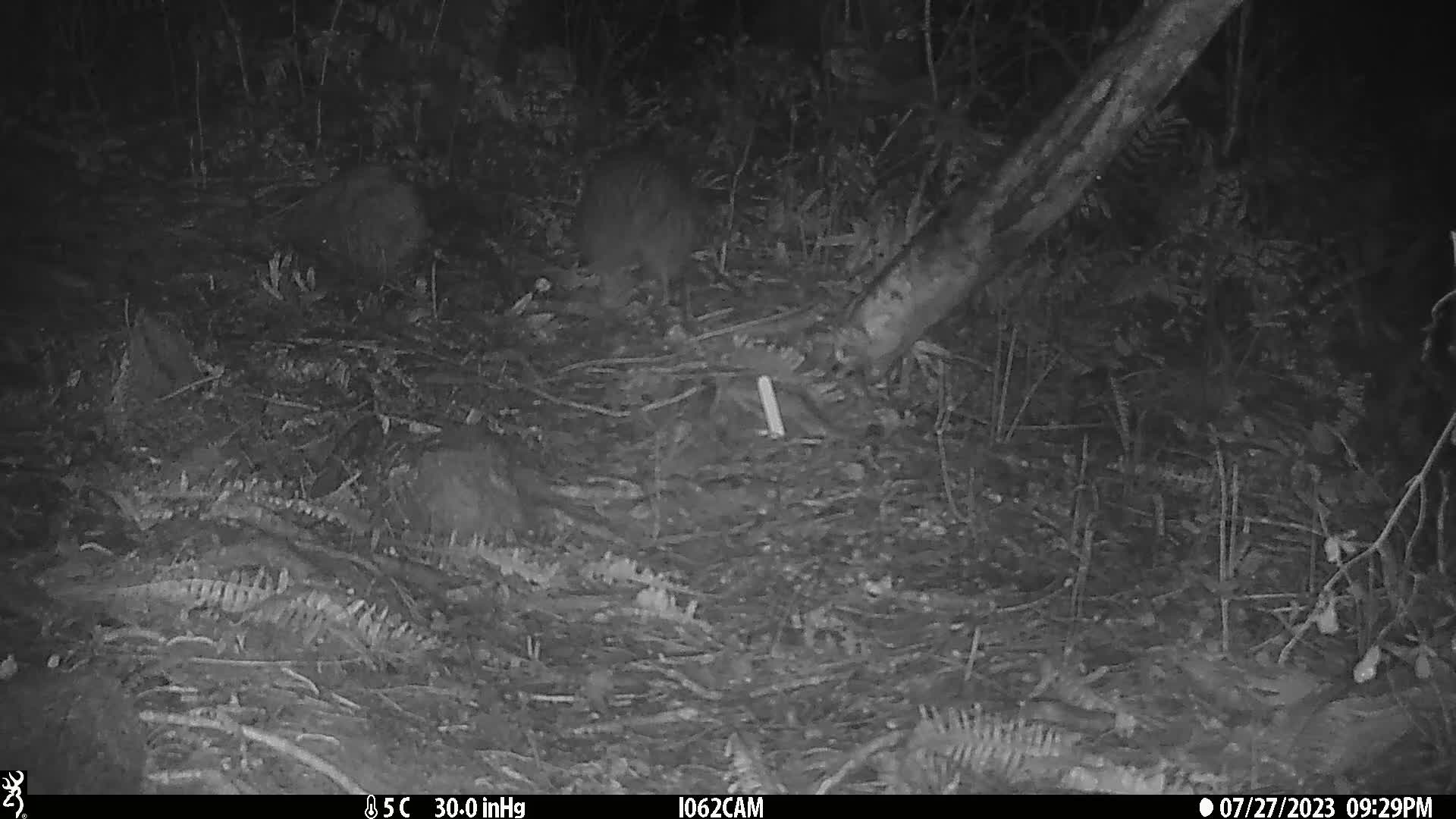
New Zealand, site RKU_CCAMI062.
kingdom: Animalia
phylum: Chordata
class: Aves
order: Apterygiformes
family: Apterygidae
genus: Apteryx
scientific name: Apteryx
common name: kiwi